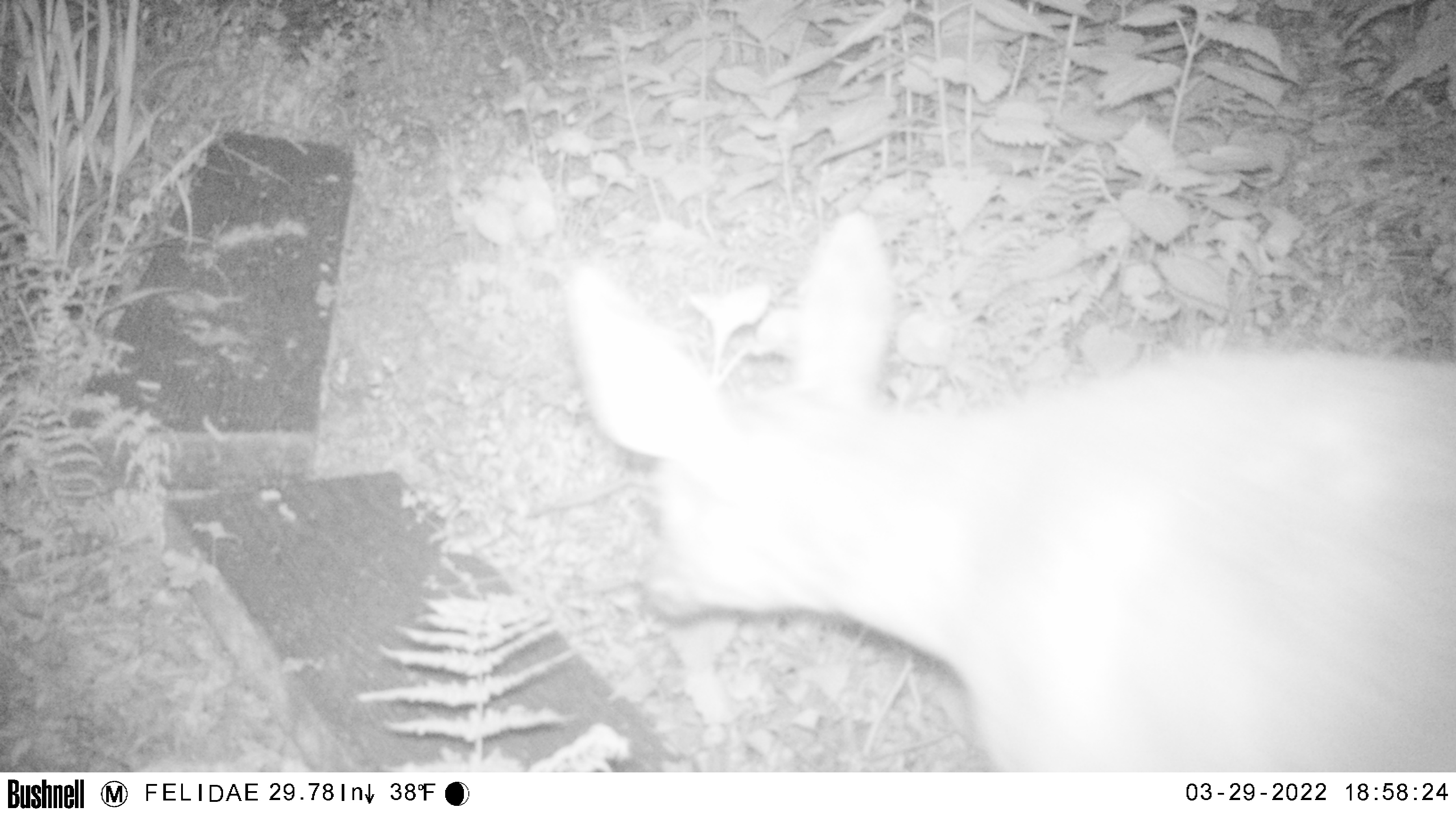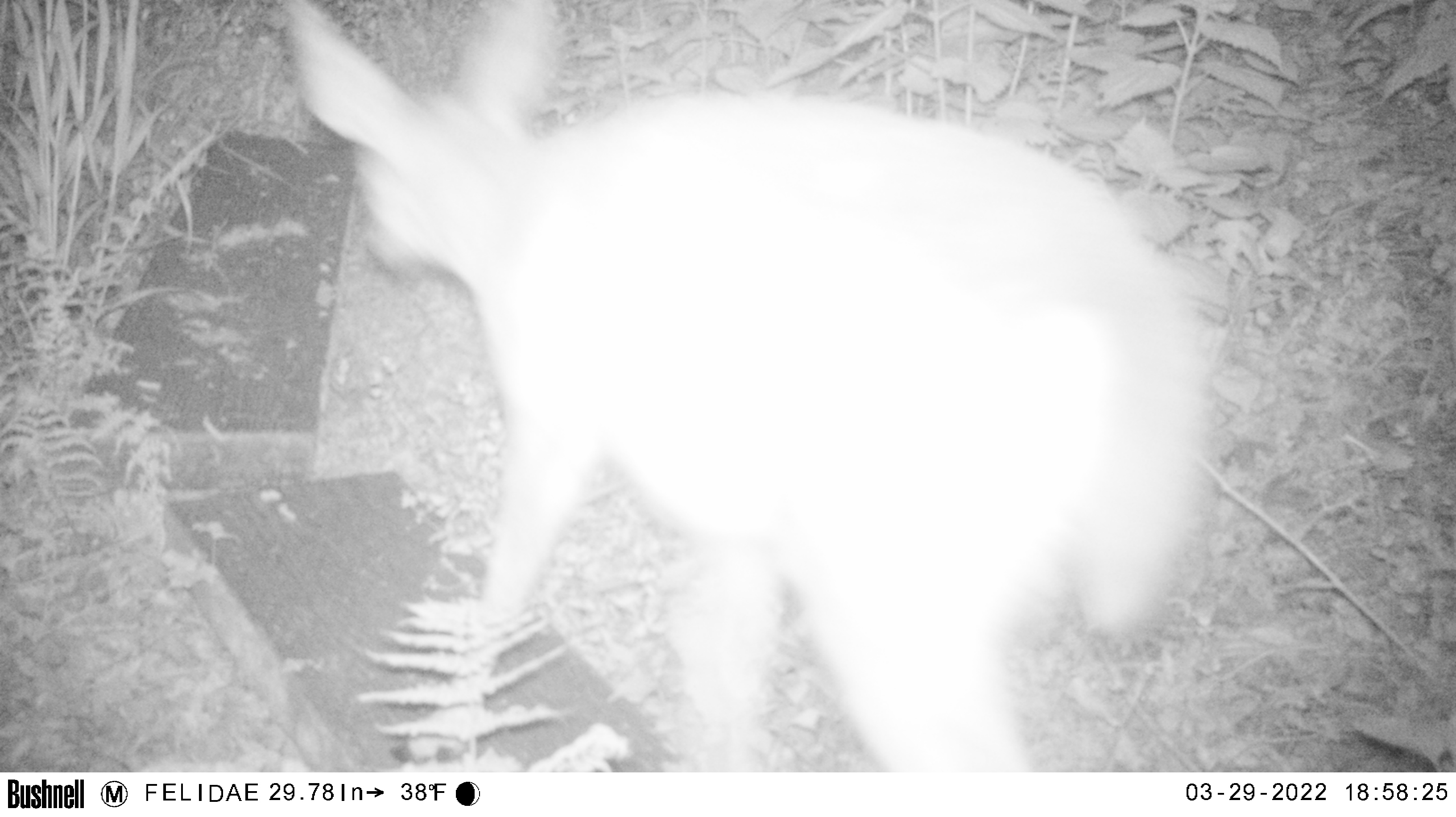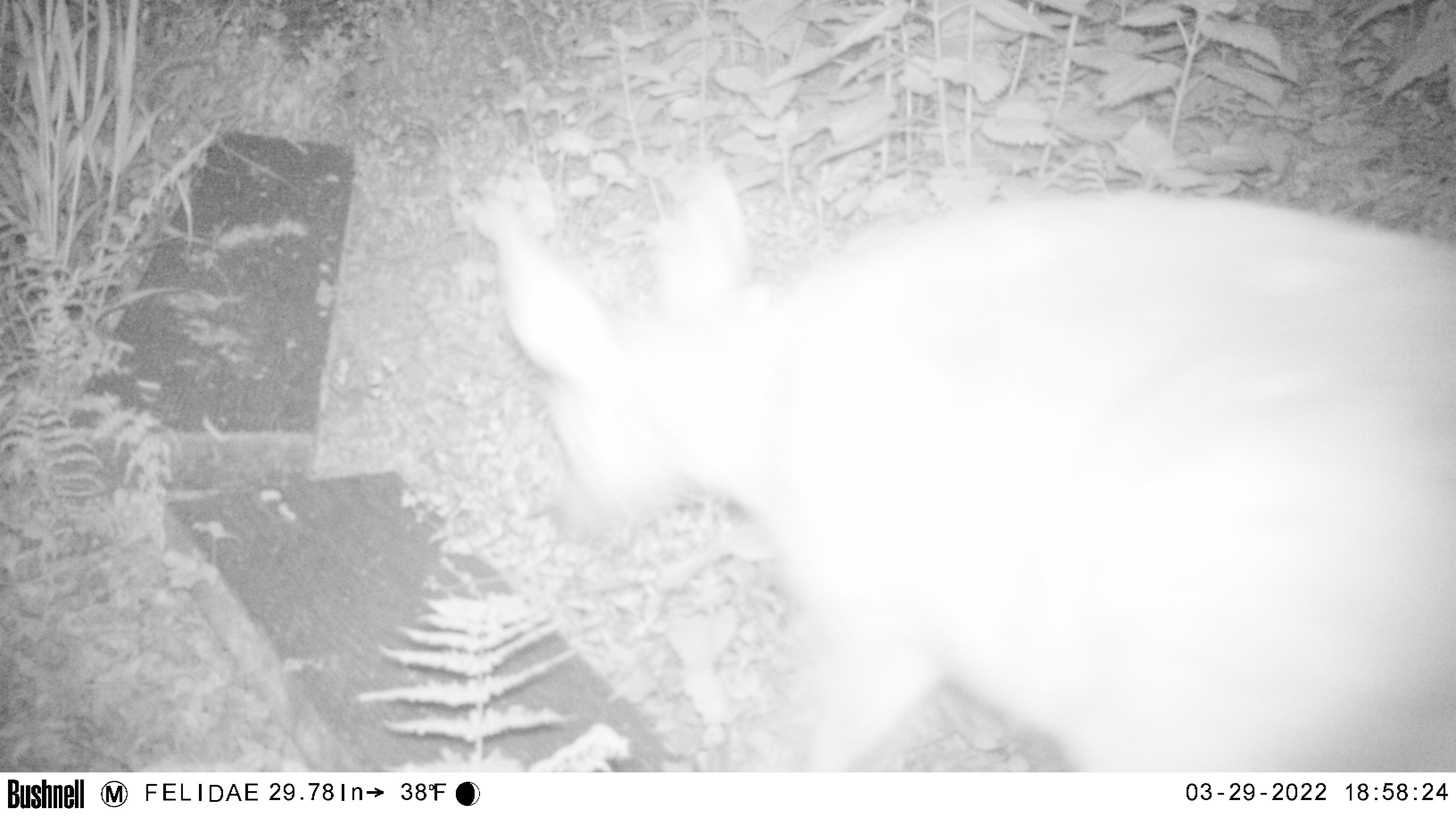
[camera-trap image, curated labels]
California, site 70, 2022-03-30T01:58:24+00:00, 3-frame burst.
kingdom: Animalia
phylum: Chordata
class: Mammalia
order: Artiodactyla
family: Cervidae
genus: Odocoileus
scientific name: Odocoileus hemionus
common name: mule deer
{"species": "mule deer (Odocoileus hemionus)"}